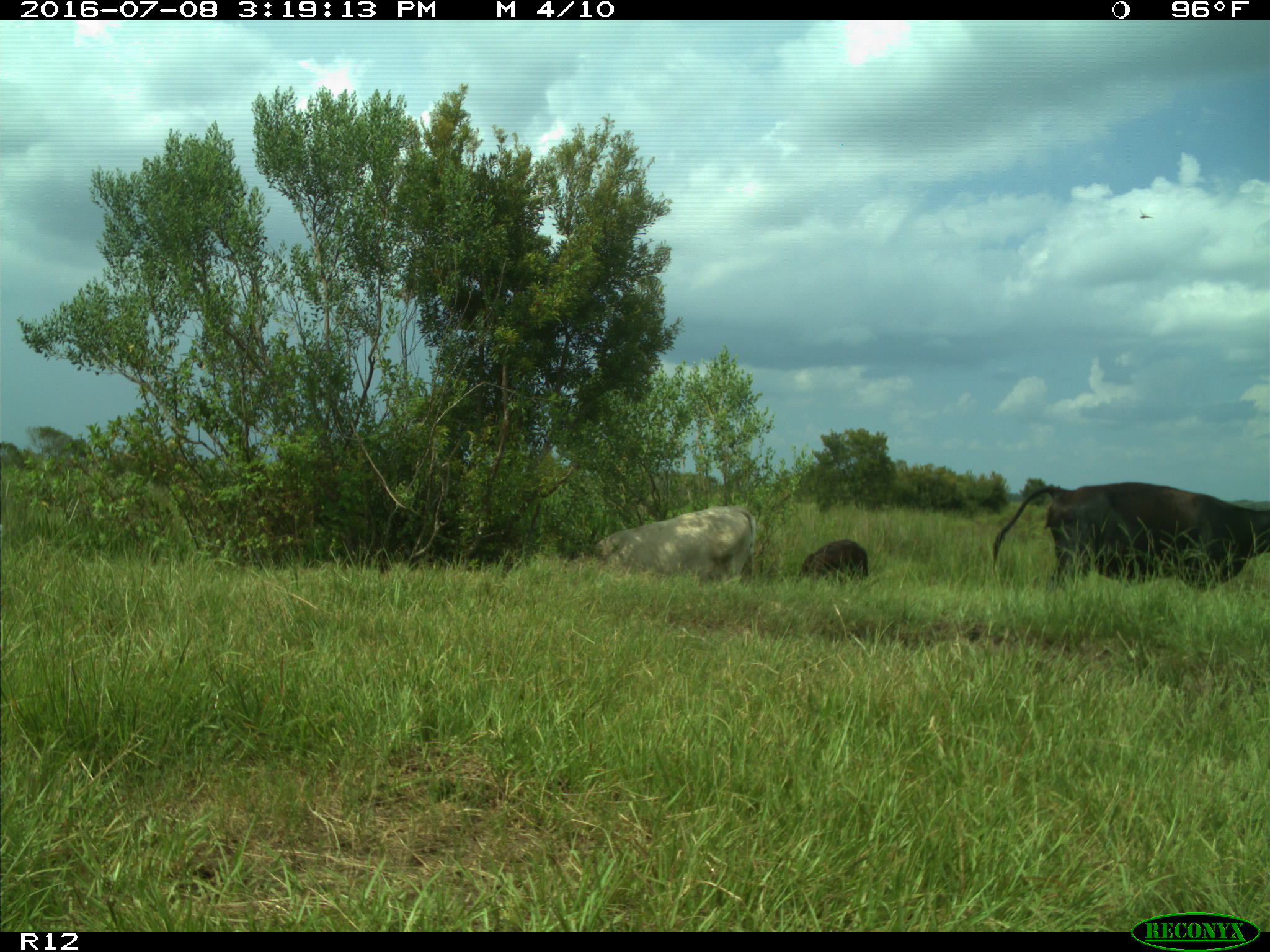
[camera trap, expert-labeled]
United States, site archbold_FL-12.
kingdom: Animalia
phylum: Chordata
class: Mammalia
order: Artiodactyla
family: Bovidae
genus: Bos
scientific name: Bos taurus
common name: domestic cow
Bos taurus (domestic cow).